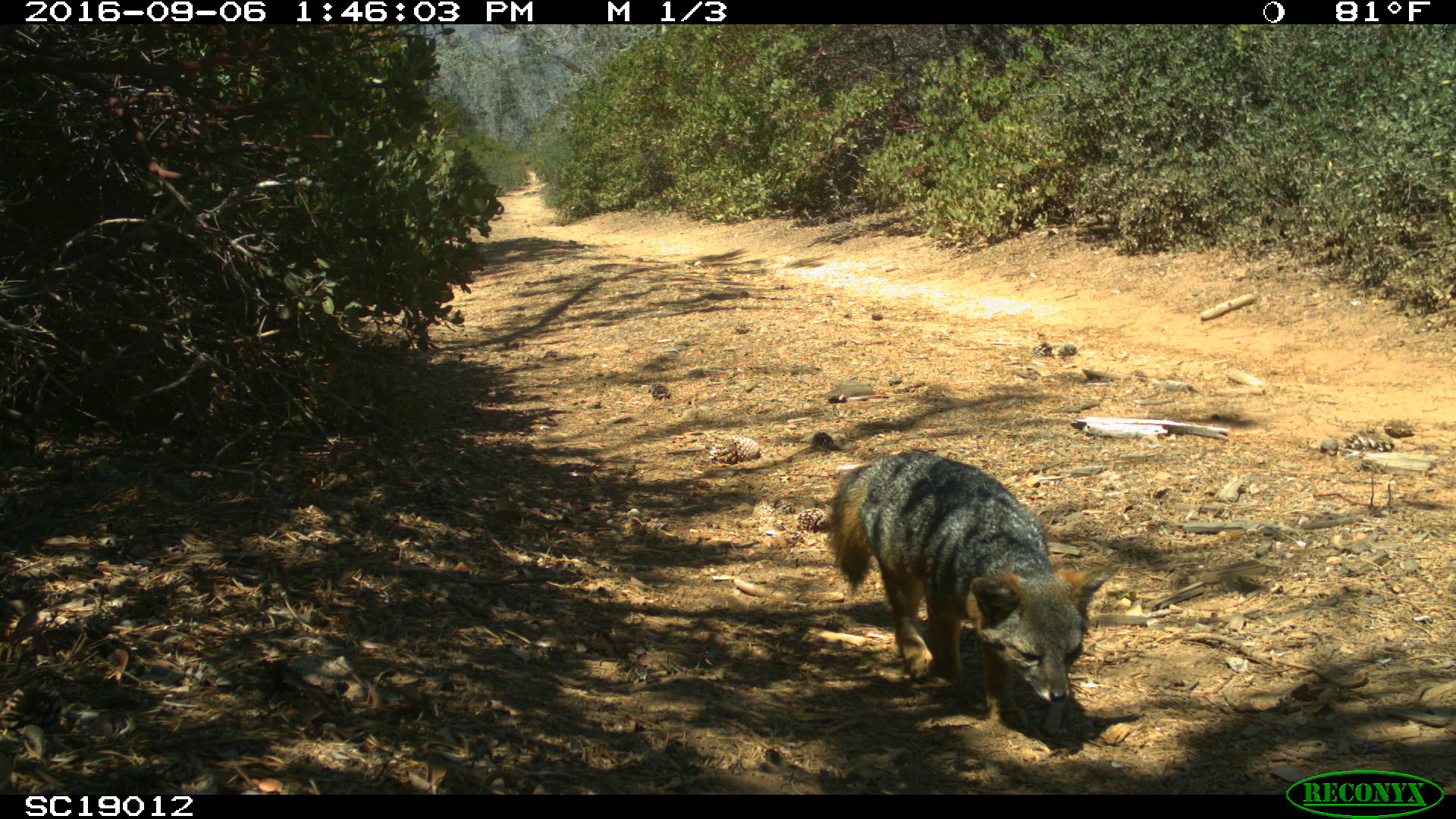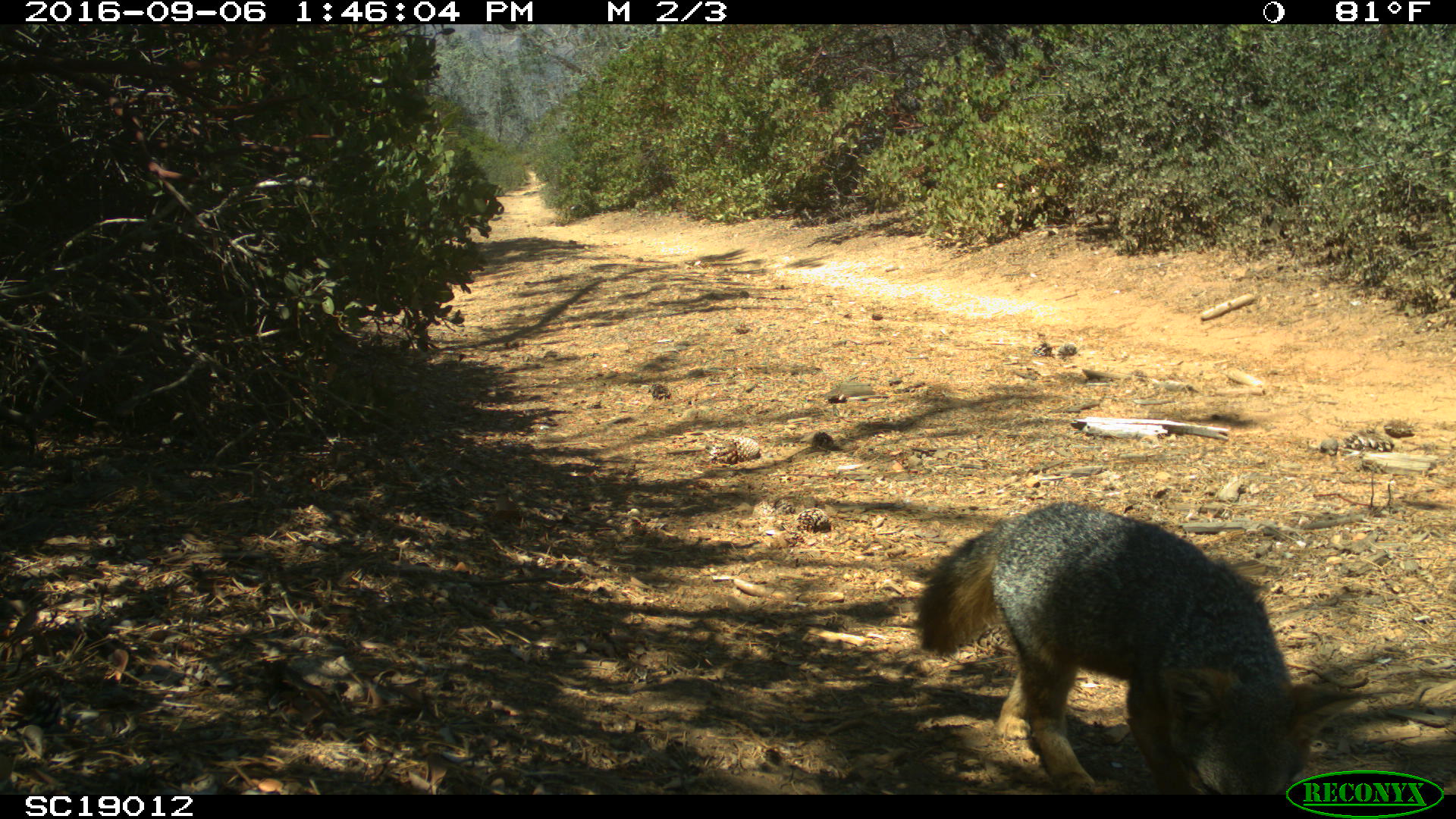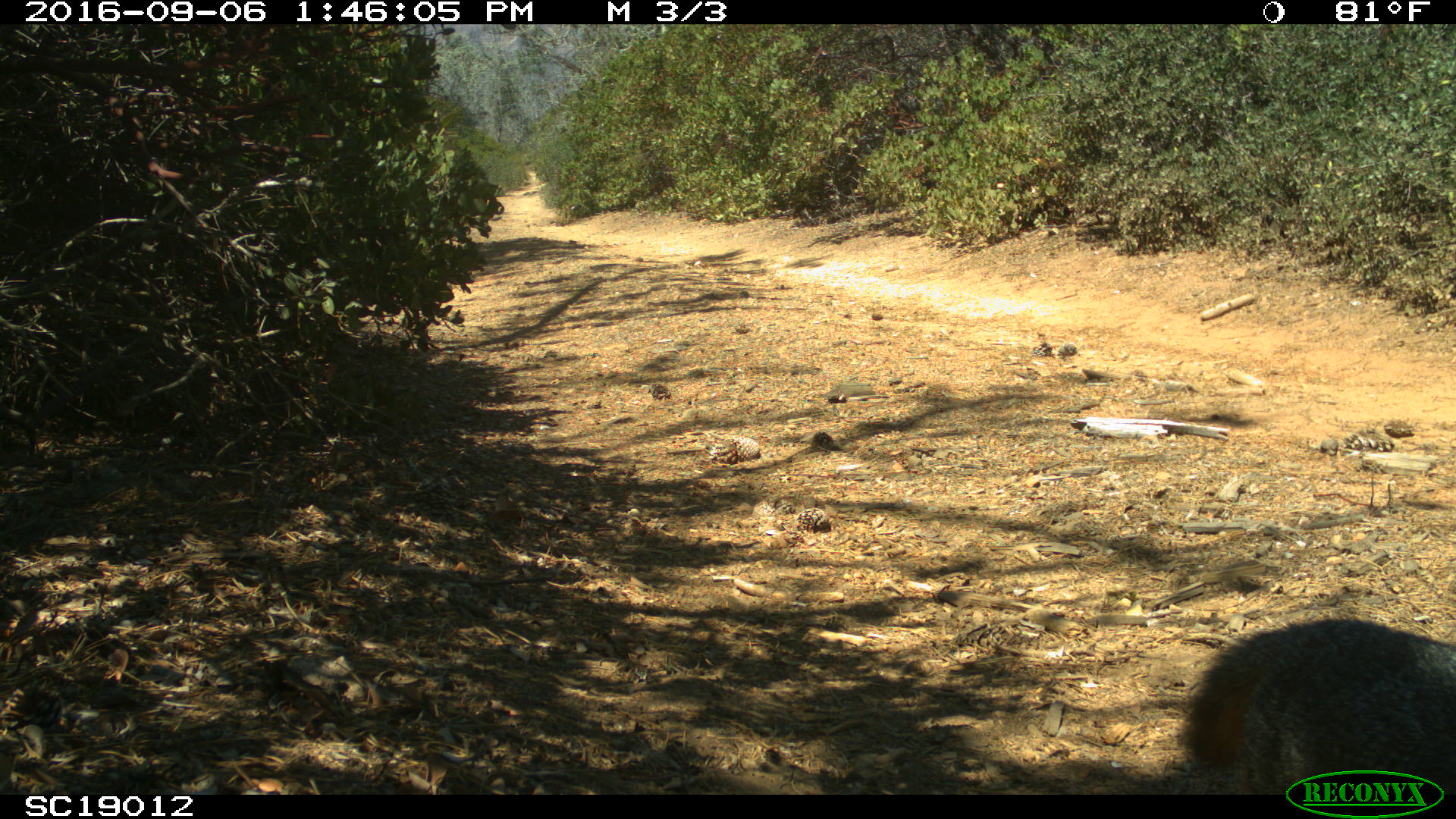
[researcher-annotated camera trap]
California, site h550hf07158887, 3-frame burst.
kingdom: Animalia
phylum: Chordata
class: Mammalia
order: Carnivora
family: Canidae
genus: Urocyon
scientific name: Urocyon littoralis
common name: island fox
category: fox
Fox (island fox) (Urocyon littoralis).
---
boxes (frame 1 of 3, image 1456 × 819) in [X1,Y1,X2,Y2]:
fox: [825,447,1119,726]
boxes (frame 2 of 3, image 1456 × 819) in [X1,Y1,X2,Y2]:
fox: [913,498,1363,793]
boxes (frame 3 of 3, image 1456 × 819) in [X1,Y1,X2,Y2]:
fox: [1179,614,1455,792]